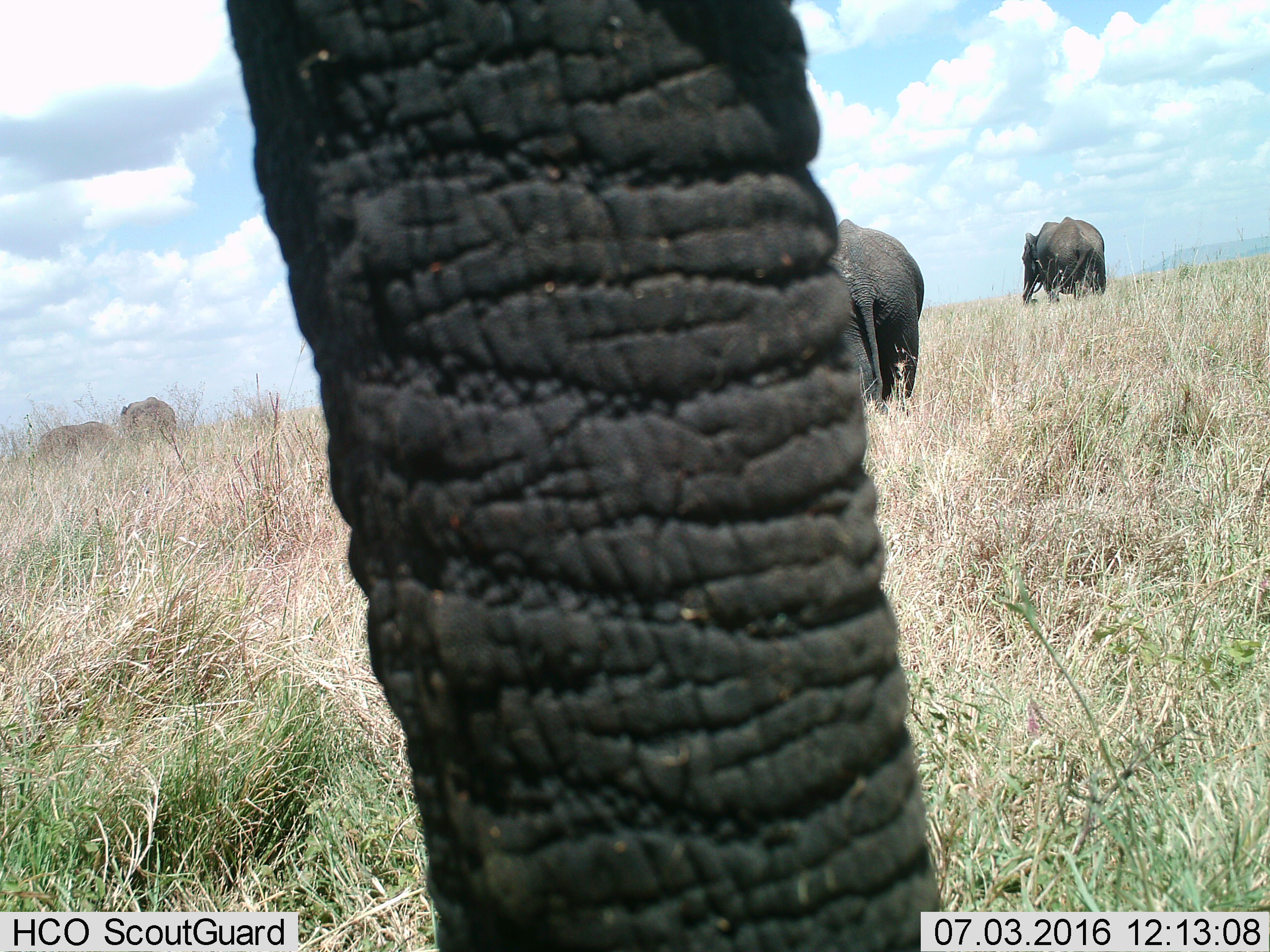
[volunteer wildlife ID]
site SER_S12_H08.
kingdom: Animalia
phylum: Chordata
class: Mammalia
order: Proboscidea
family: Elephantidae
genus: Loxodonta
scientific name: Loxodonta africana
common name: african bush elephant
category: elephant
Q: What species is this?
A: Elephant (african bush elephant) (Loxodonta africana).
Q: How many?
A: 5.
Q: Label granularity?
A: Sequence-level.